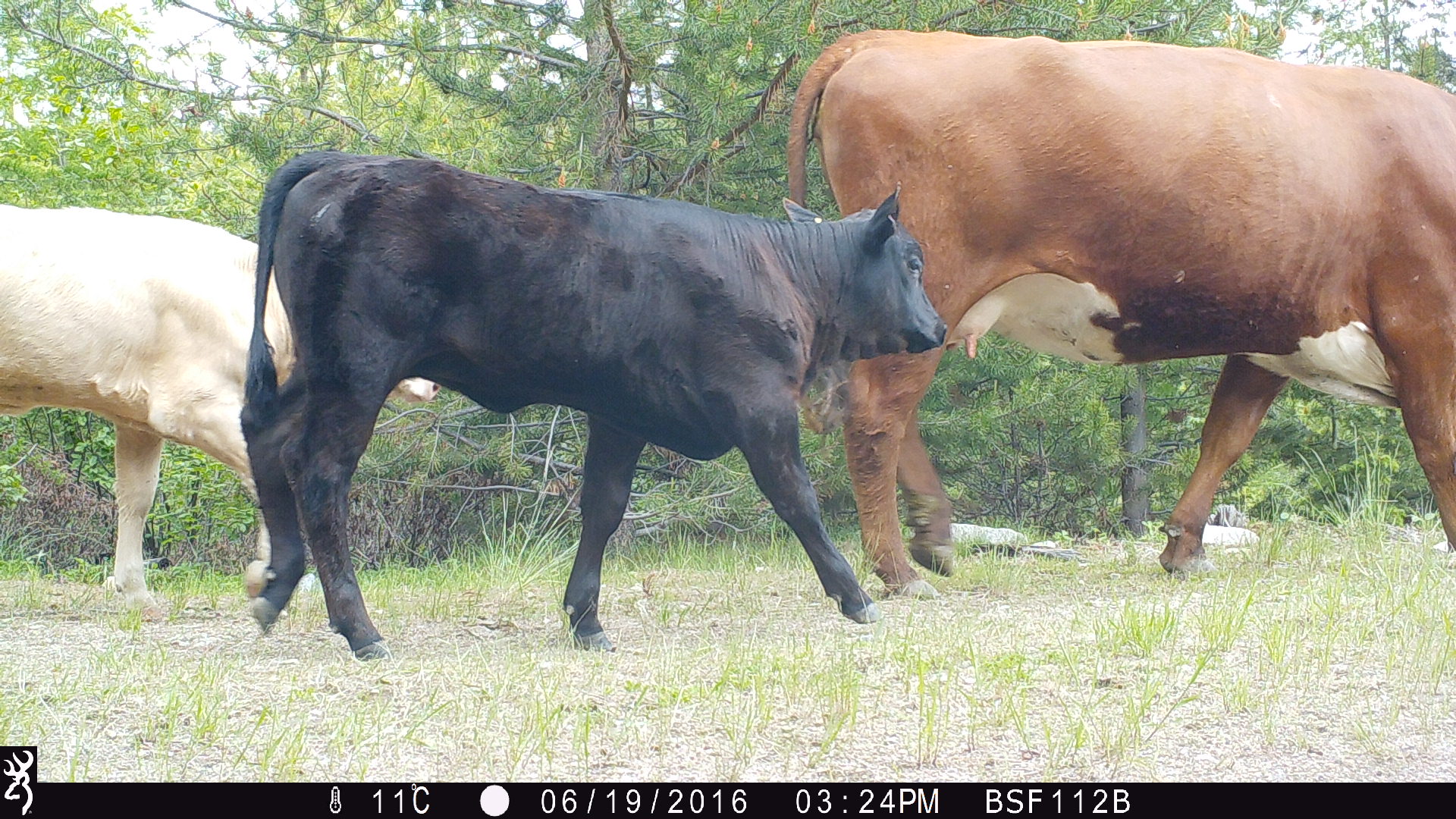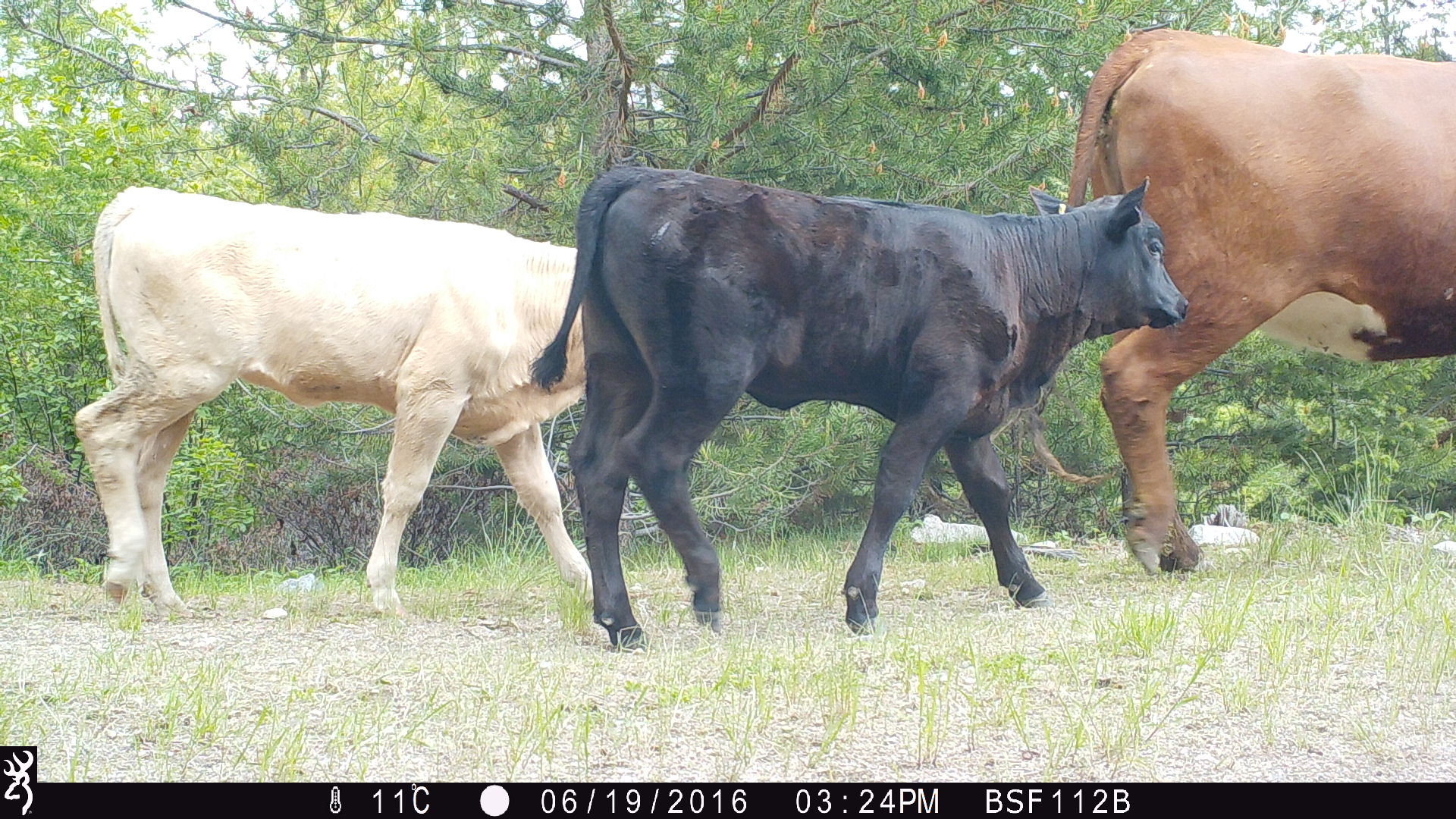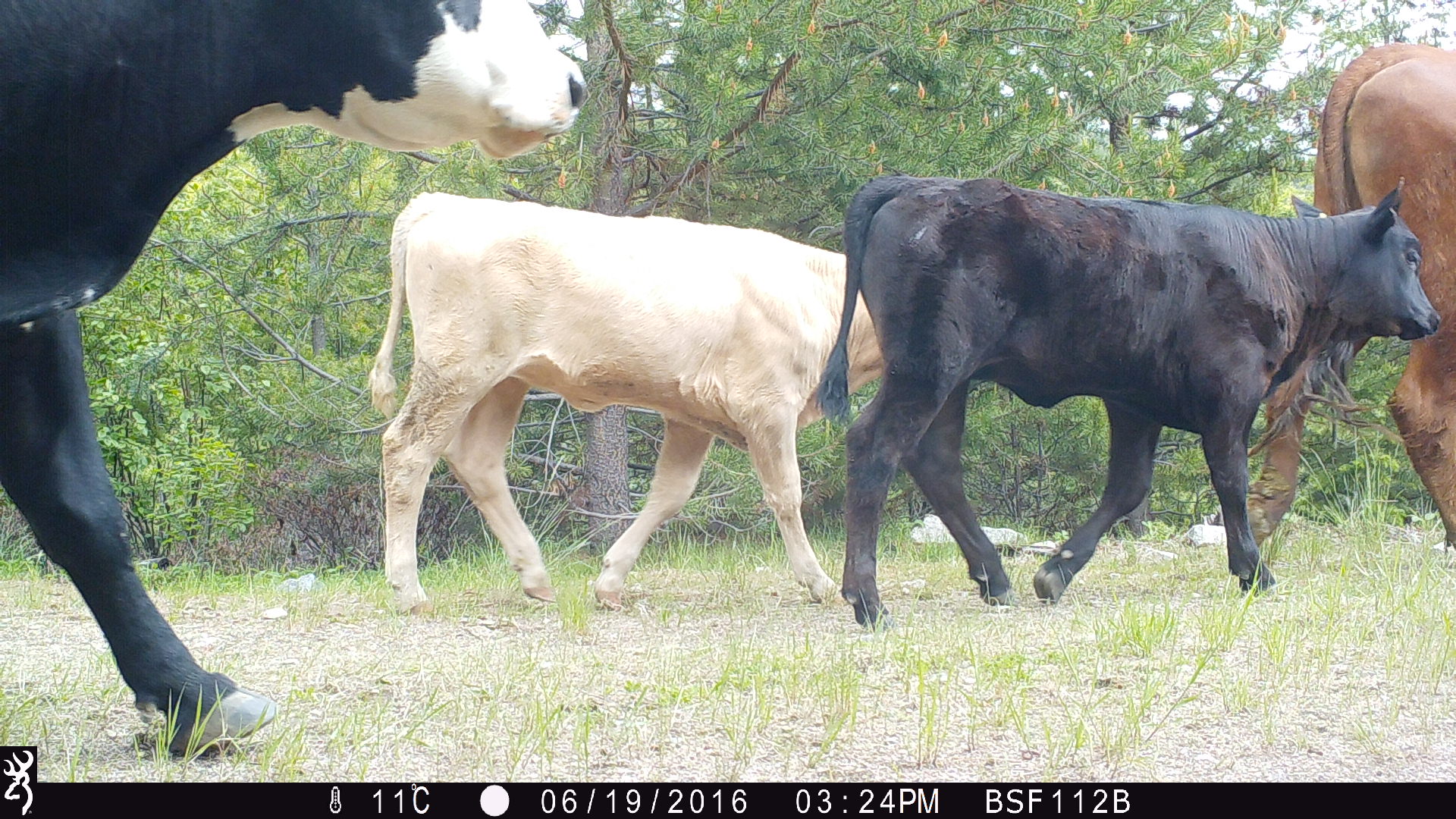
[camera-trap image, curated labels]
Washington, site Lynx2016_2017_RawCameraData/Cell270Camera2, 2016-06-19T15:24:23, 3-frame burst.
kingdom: Animalia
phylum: Chordata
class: Mammalia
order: Artiodactyla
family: Bovidae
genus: Bos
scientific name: Bos taurus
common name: domestic cattle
Domestic cattle (Bos taurus). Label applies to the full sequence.